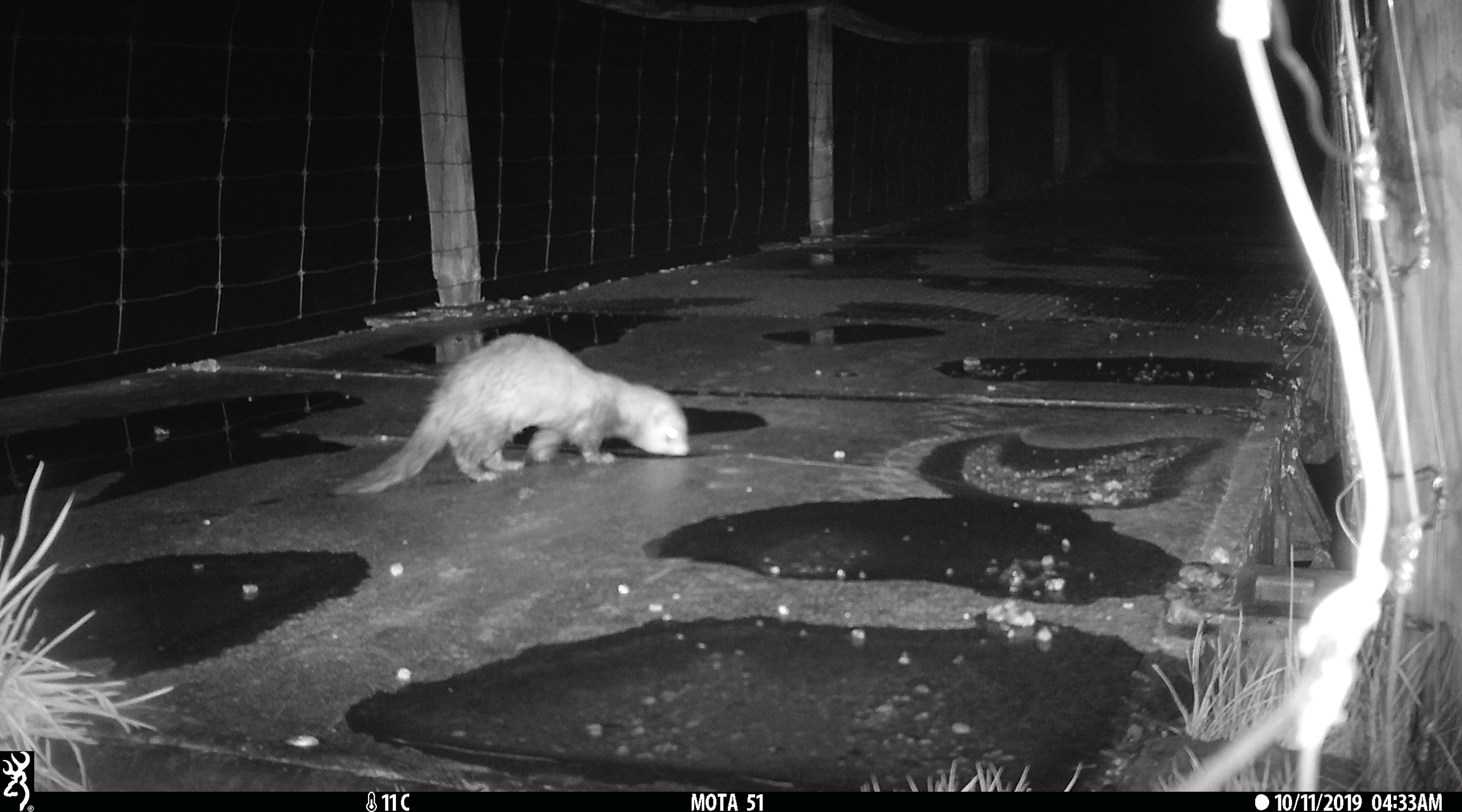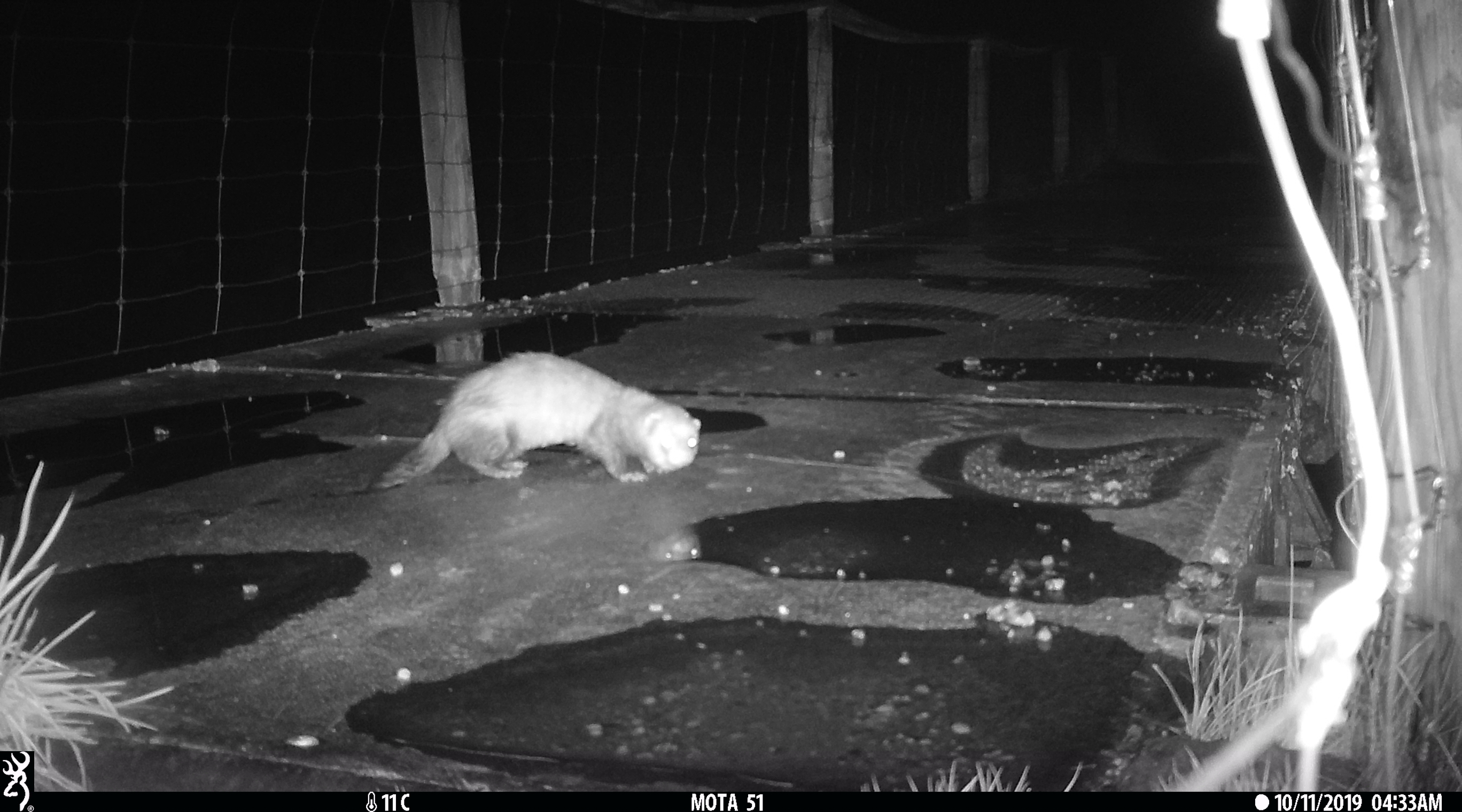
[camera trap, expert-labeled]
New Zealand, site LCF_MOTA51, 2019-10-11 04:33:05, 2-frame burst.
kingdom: Animalia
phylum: Chordata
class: Mammalia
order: Carnivora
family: Mustelidae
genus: Mustela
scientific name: Mustela furo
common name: ferret